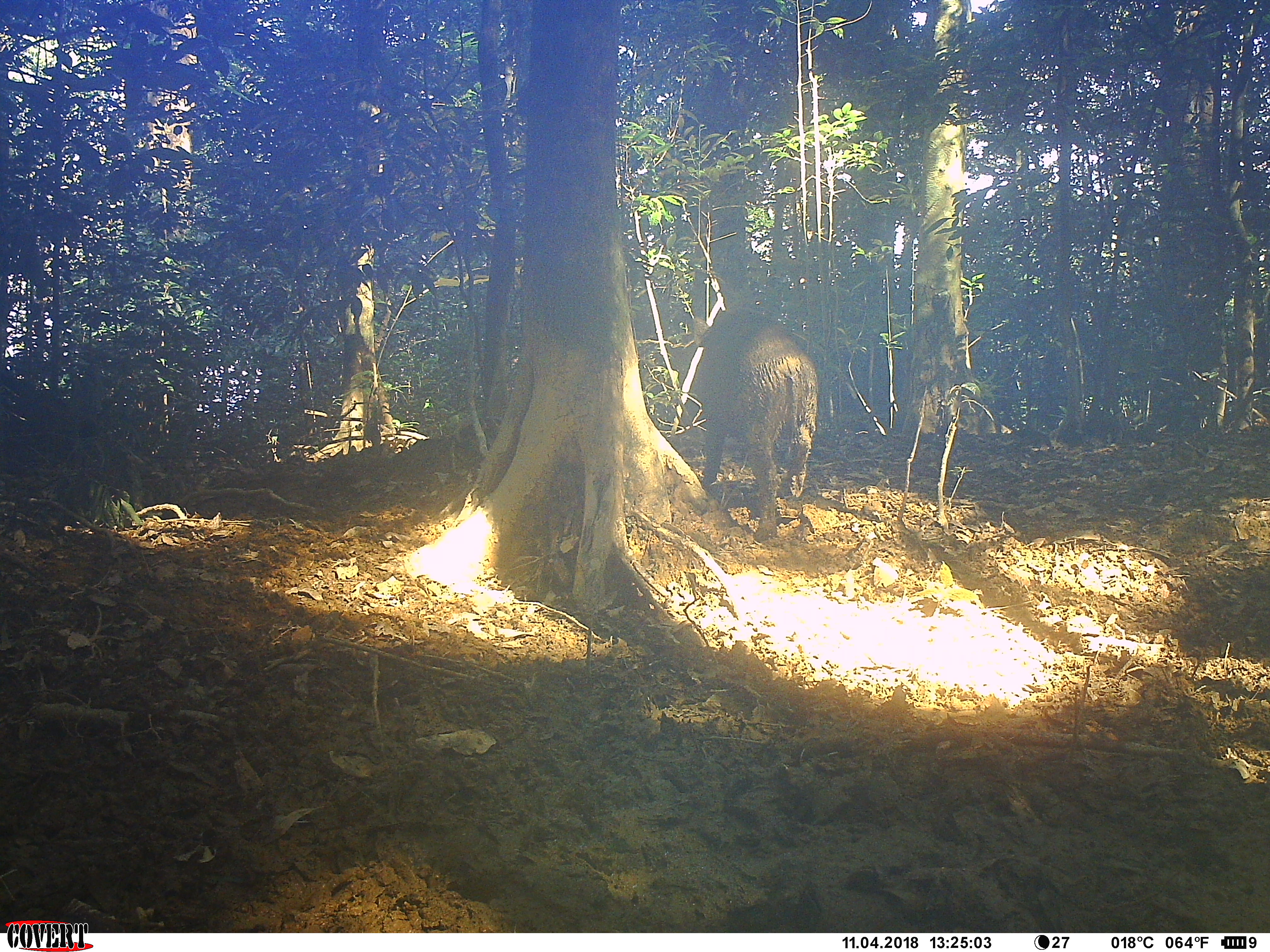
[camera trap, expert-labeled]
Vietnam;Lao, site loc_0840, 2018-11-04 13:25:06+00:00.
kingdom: Animalia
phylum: Chordata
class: Mammalia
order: Artiodactyla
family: Suidae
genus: Sus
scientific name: Sus scrofa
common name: eurasian wild pig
Eurasian wild pig (Sus scrofa). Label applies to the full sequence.